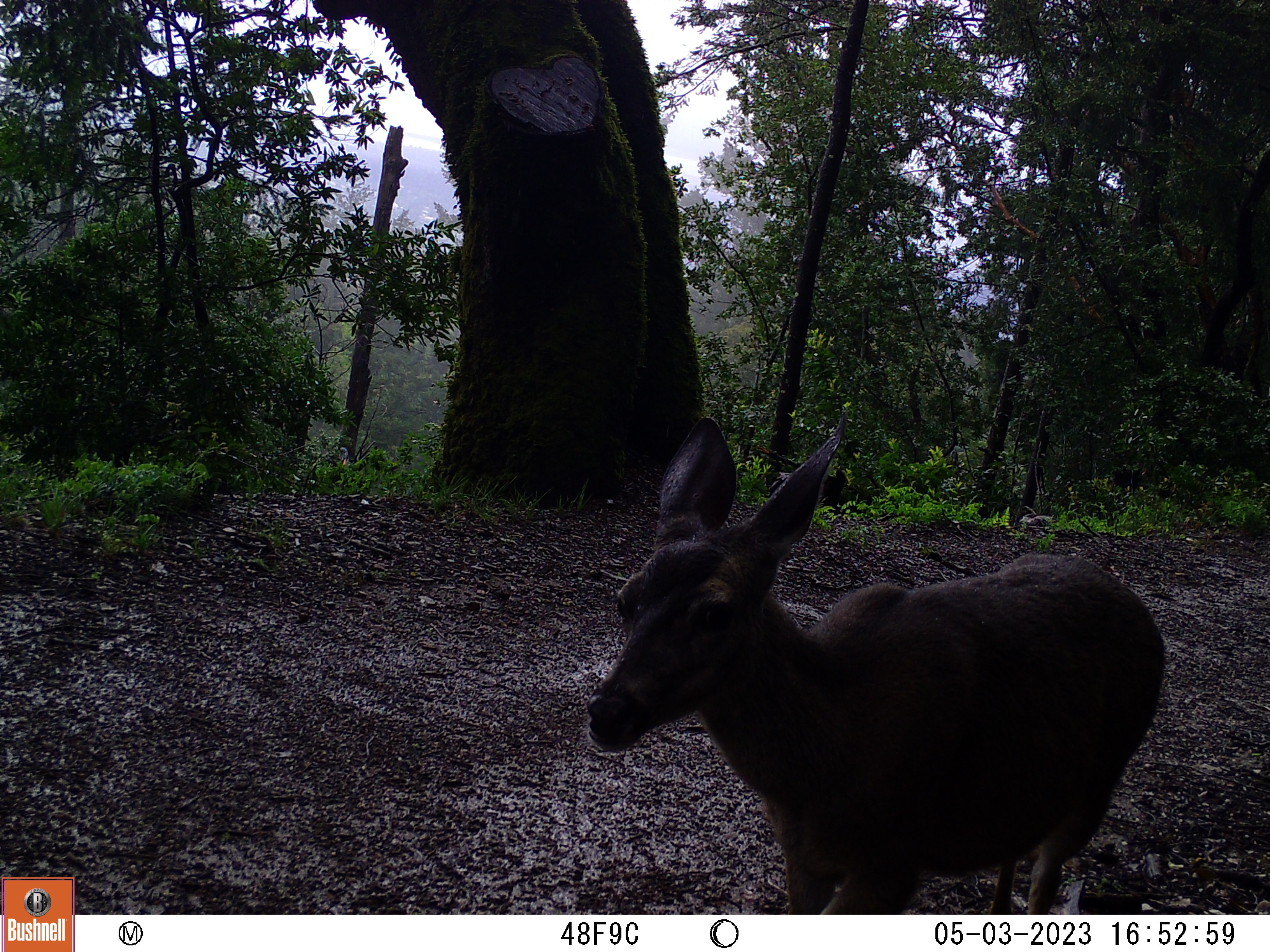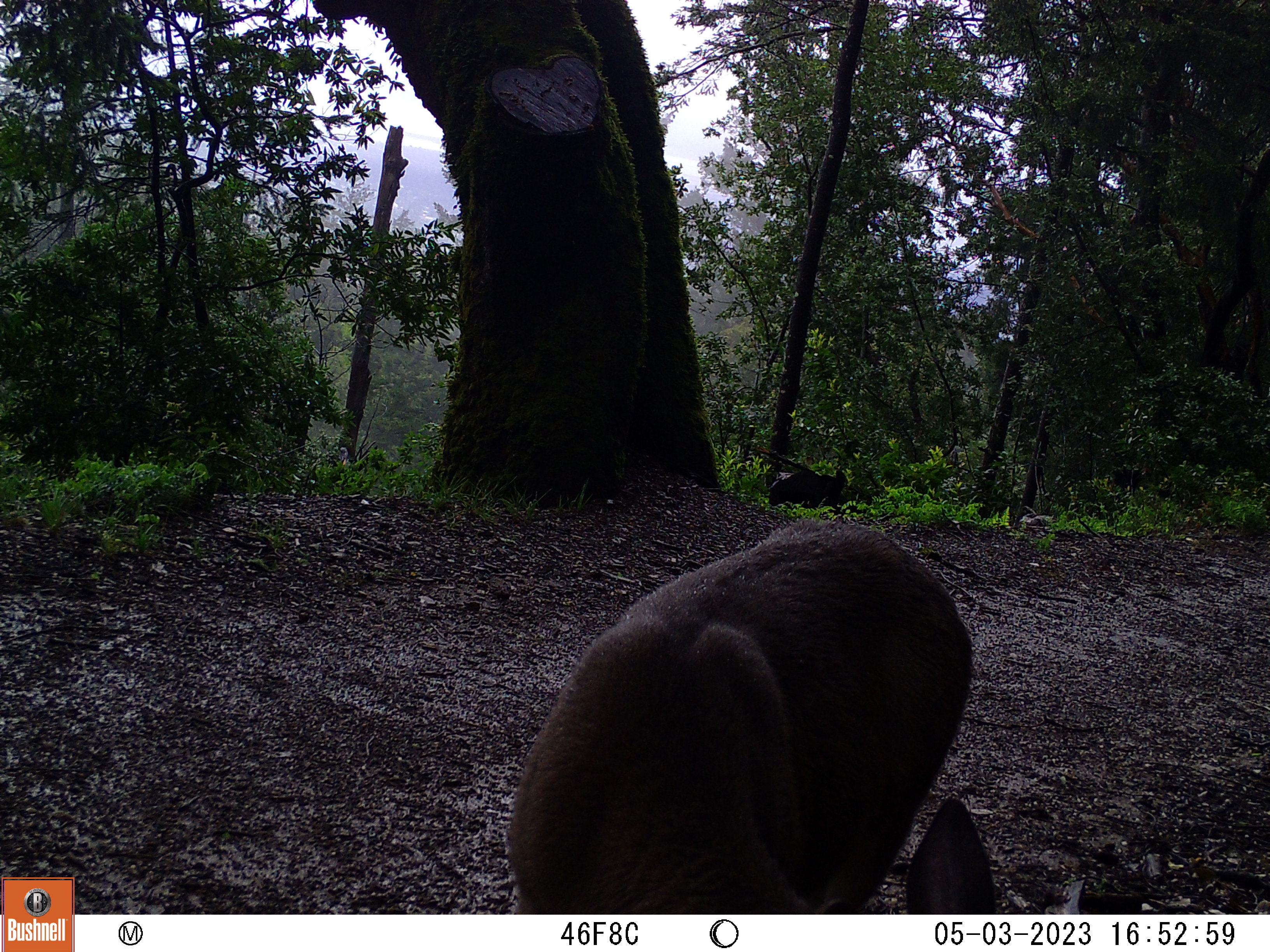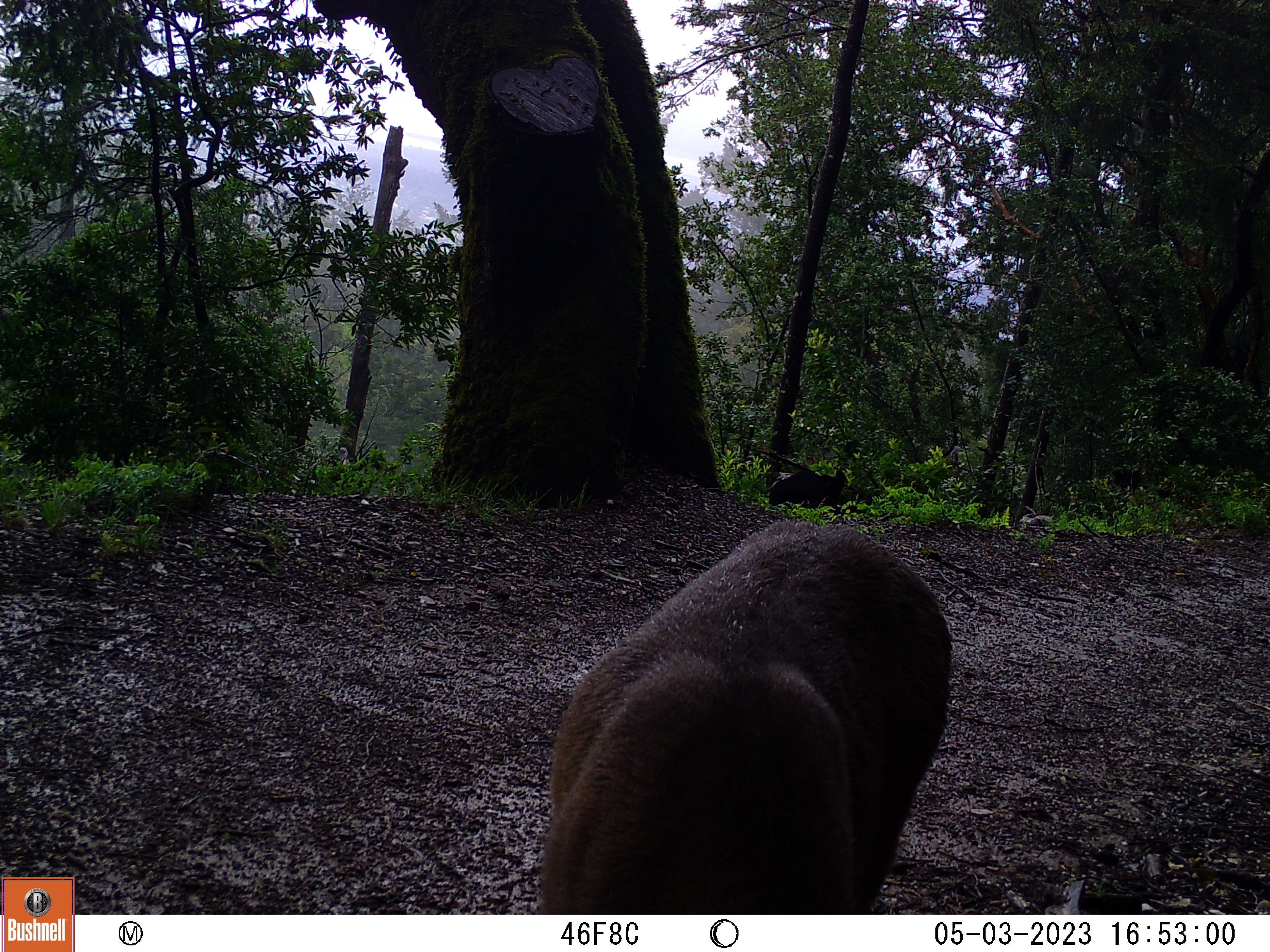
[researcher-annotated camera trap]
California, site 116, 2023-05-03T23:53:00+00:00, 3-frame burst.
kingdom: Animalia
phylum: Chordata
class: Mammalia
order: Artiodactyla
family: Cervidae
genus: Odocoileus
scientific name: Odocoileus hemionus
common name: mule deer